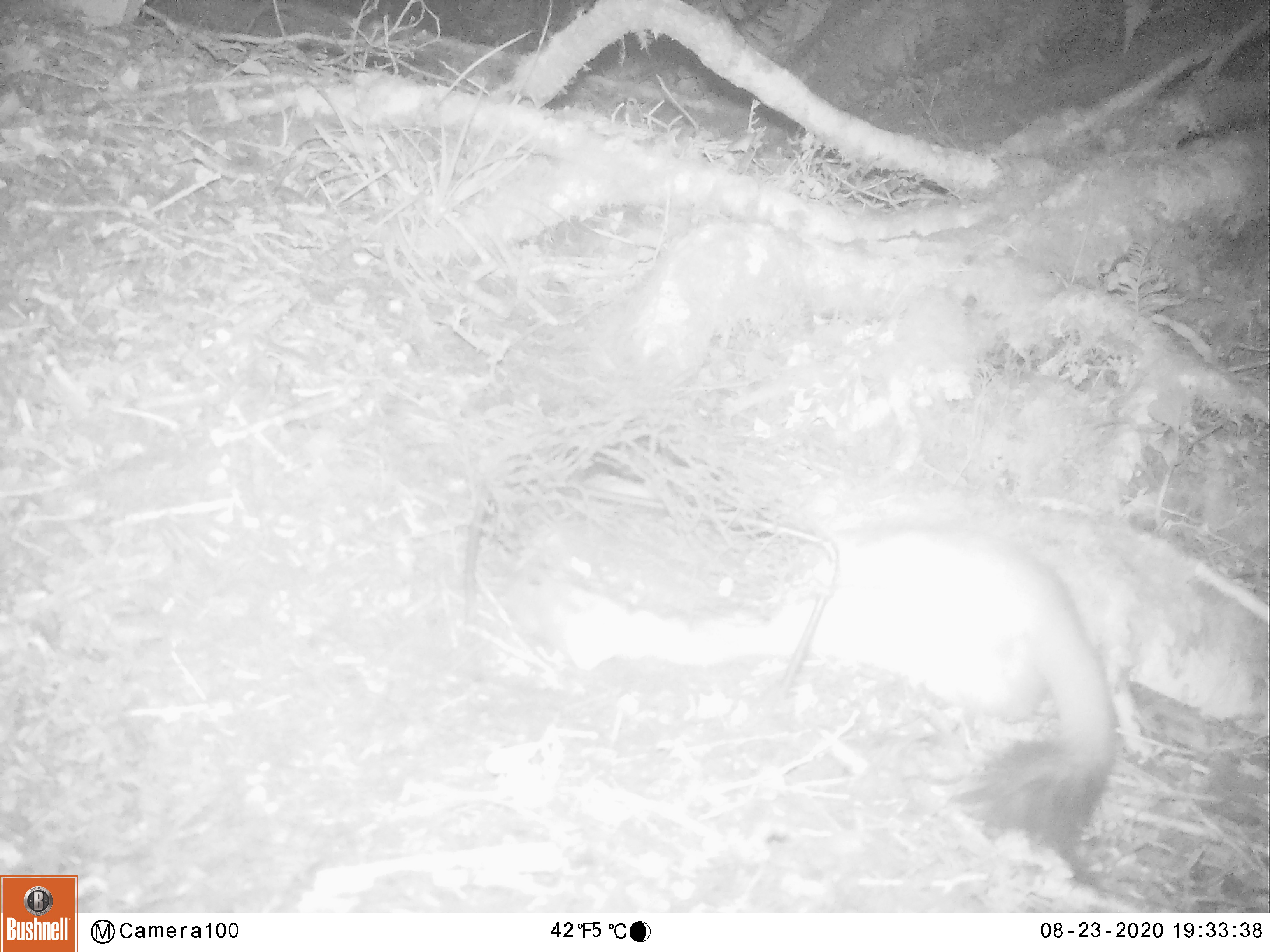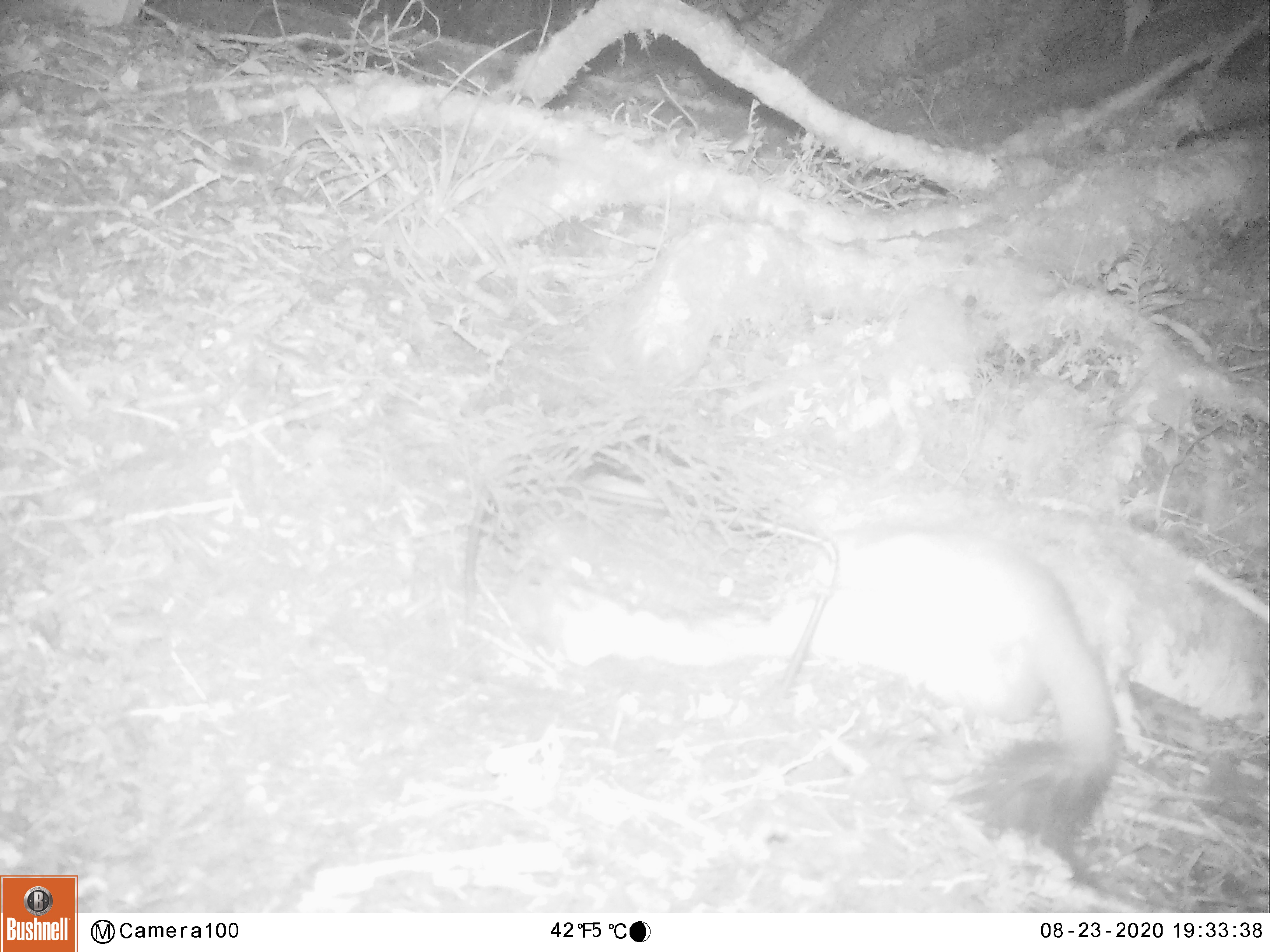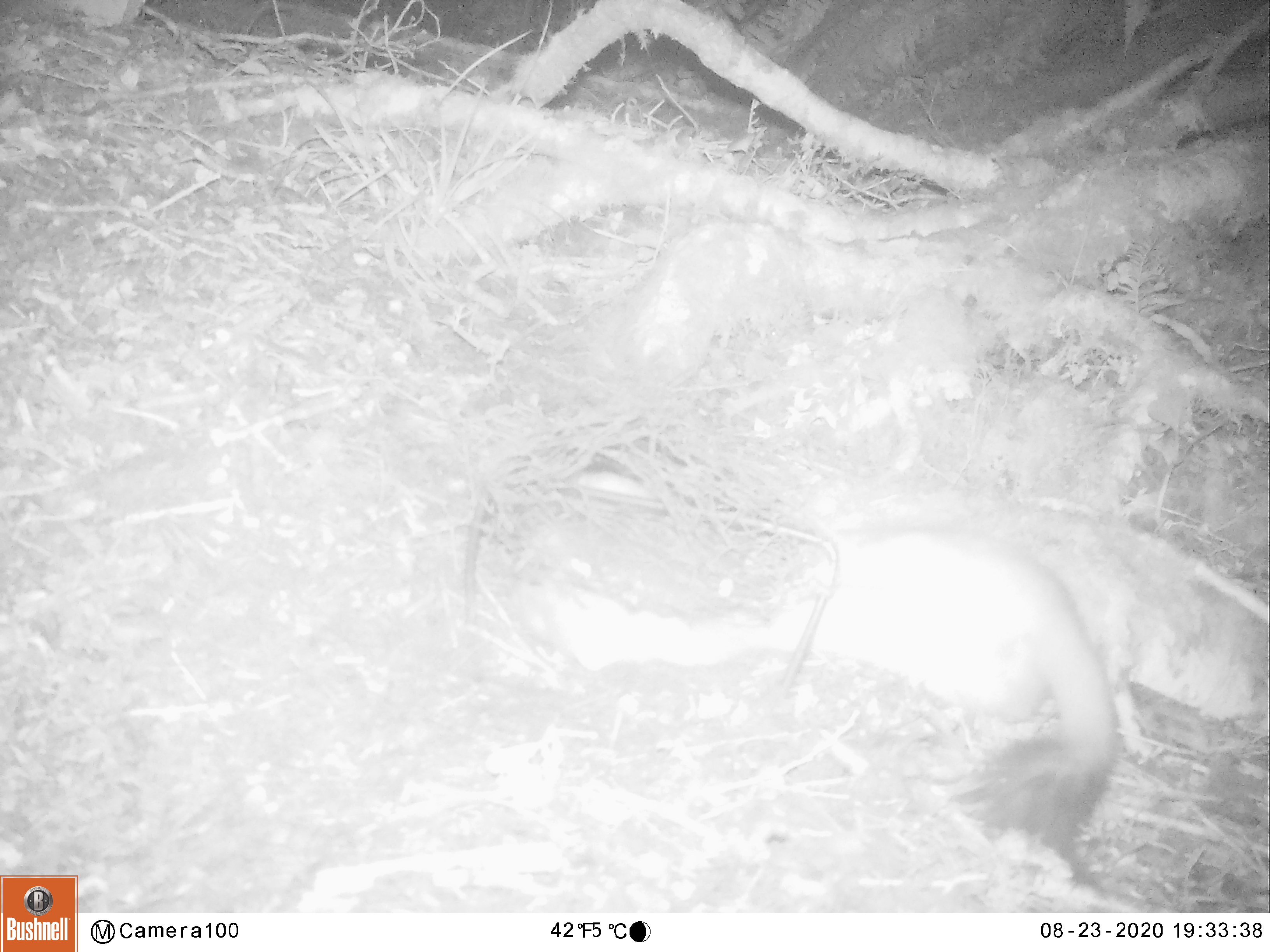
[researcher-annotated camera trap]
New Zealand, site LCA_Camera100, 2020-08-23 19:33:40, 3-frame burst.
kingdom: Animalia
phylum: Chordata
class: Mammalia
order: Carnivora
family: Mustelidae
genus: Mustela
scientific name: Mustela erminea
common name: stoat